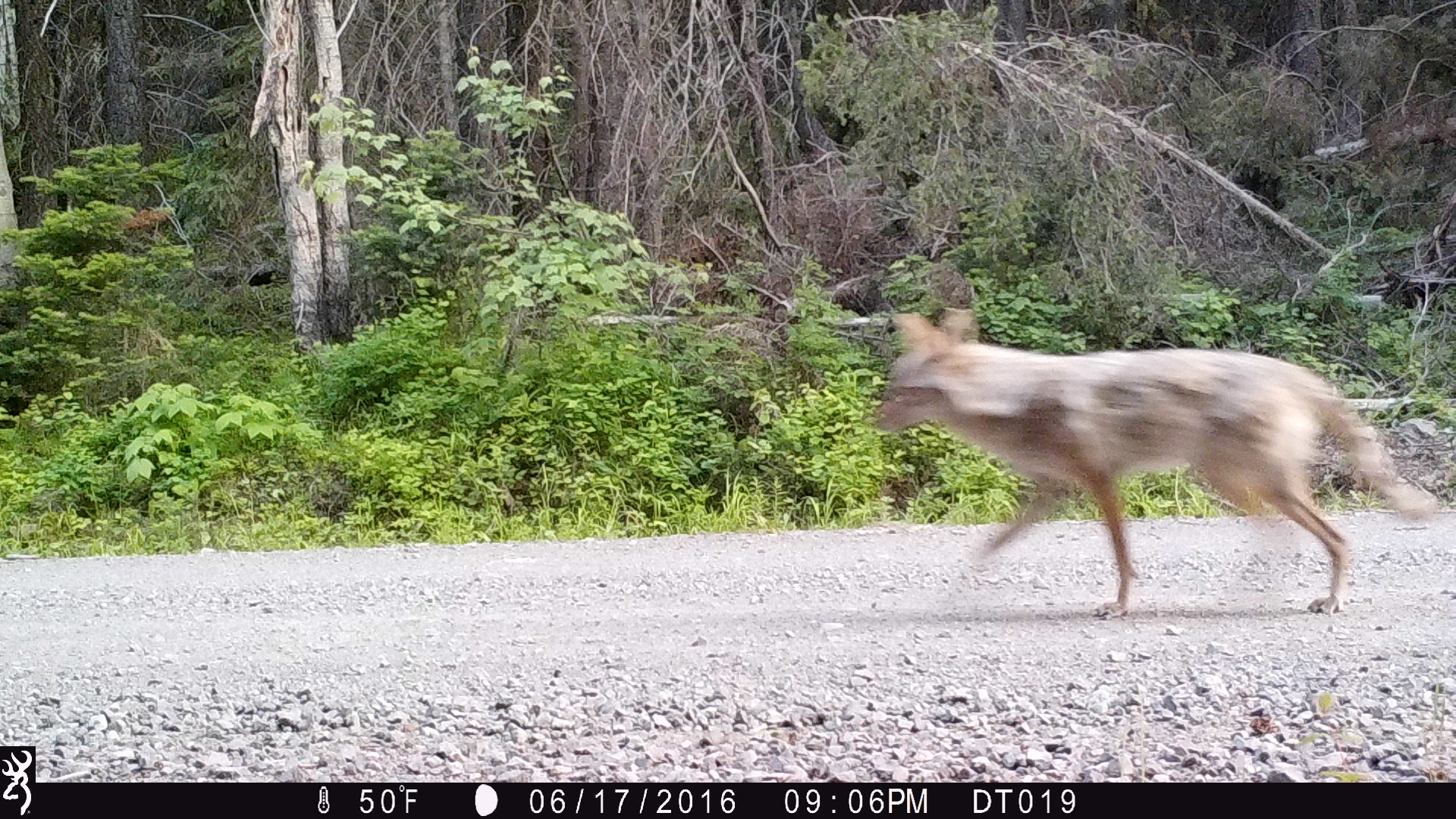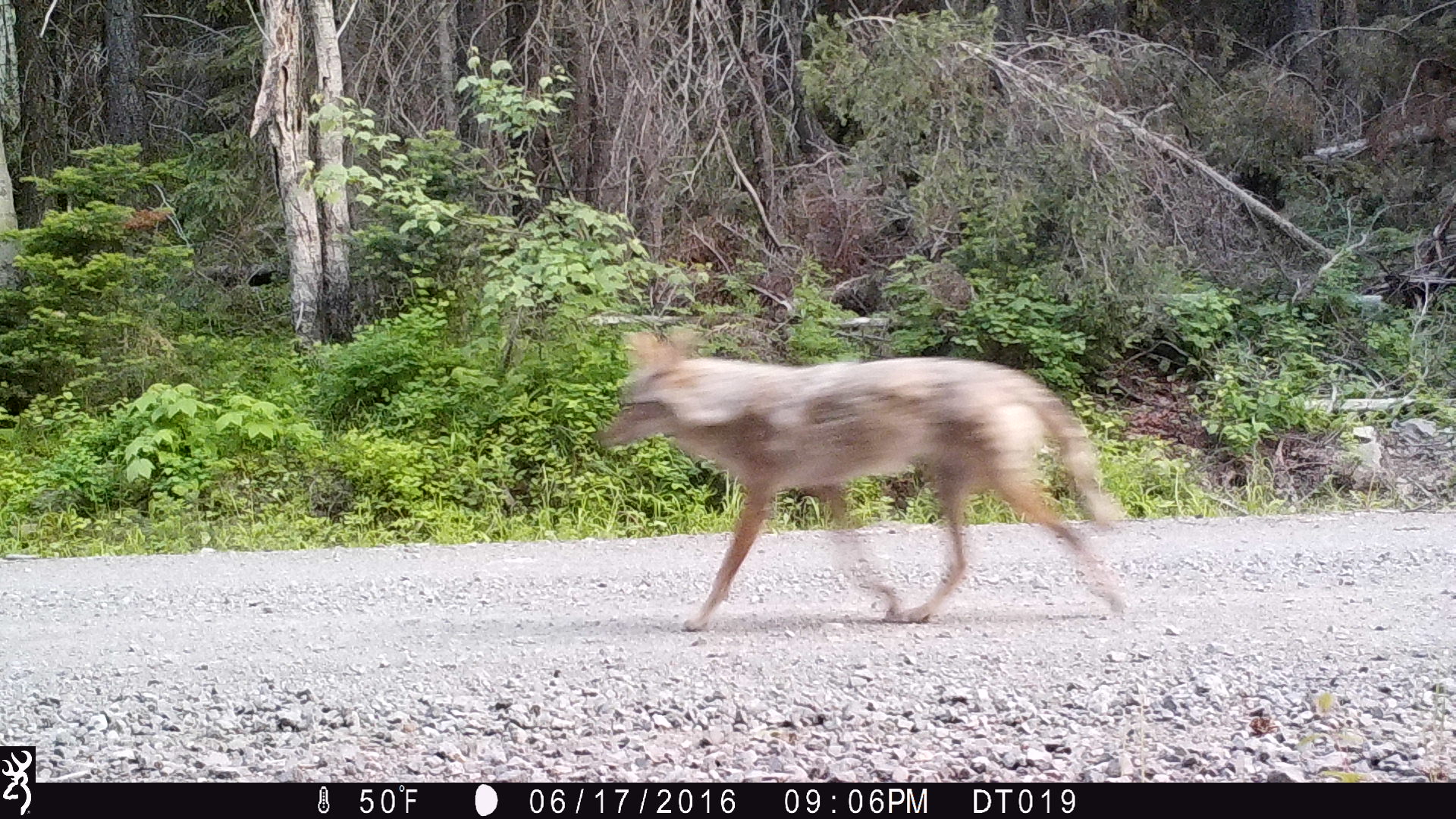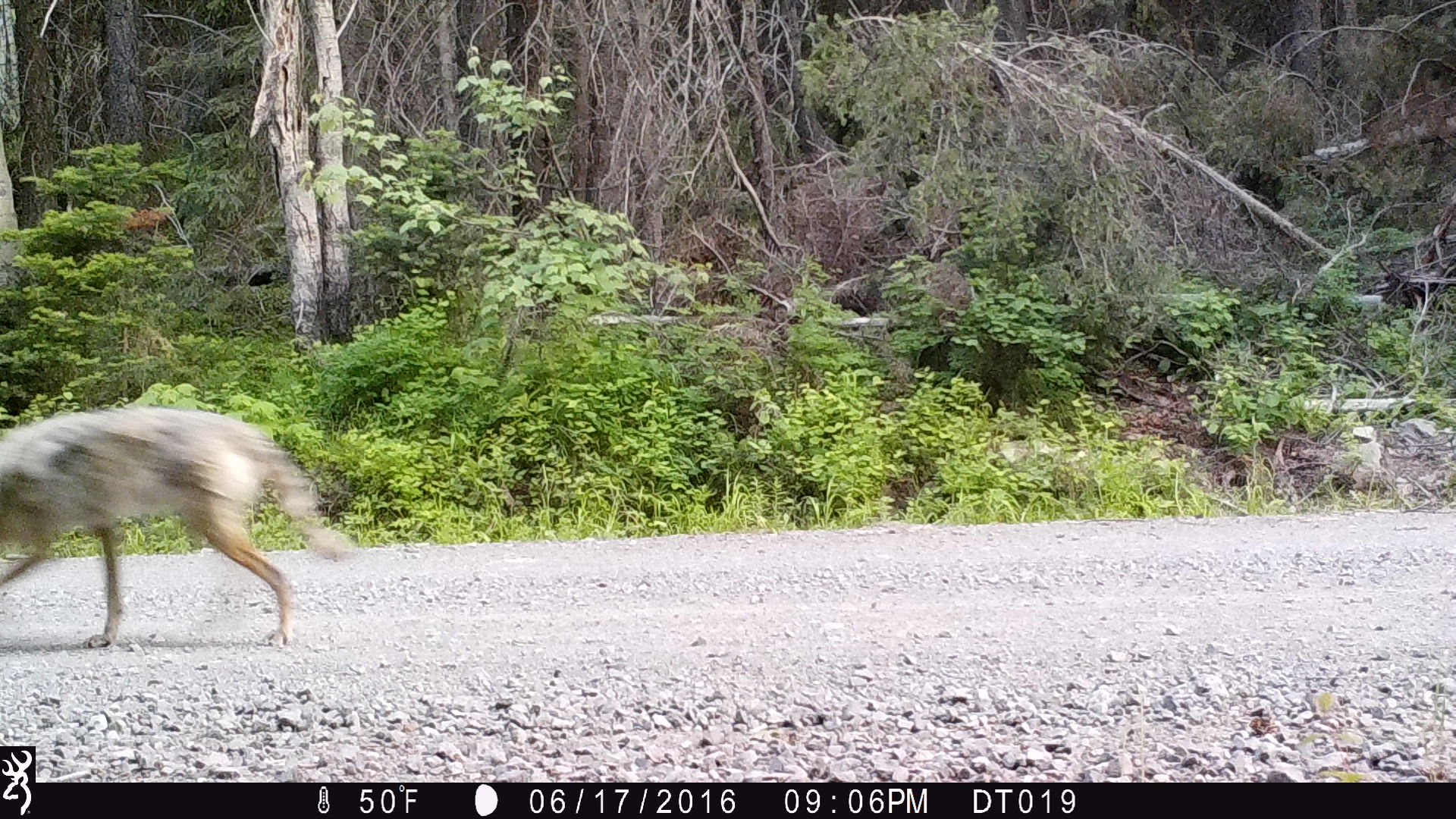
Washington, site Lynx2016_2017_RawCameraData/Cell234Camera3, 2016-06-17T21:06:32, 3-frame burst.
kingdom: Animalia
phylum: Chordata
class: Mammalia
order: Carnivora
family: Canidae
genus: Canis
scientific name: Canis latrans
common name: coyote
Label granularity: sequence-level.